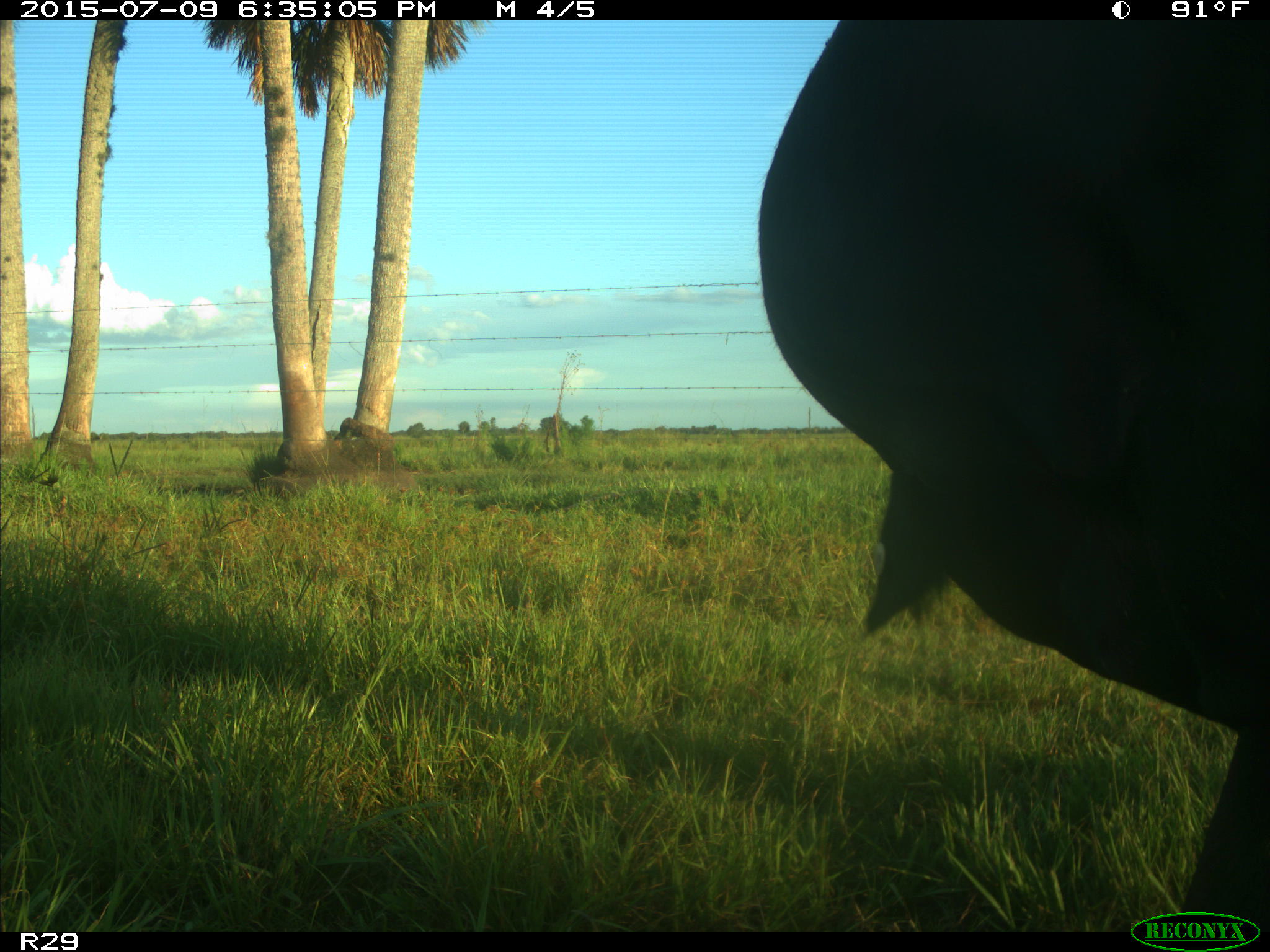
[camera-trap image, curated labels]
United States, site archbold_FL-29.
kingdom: Animalia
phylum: Chordata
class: Mammalia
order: Artiodactyla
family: Bovidae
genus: Bos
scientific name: Bos taurus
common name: domestic cow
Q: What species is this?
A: Bos taurus (domestic cow).